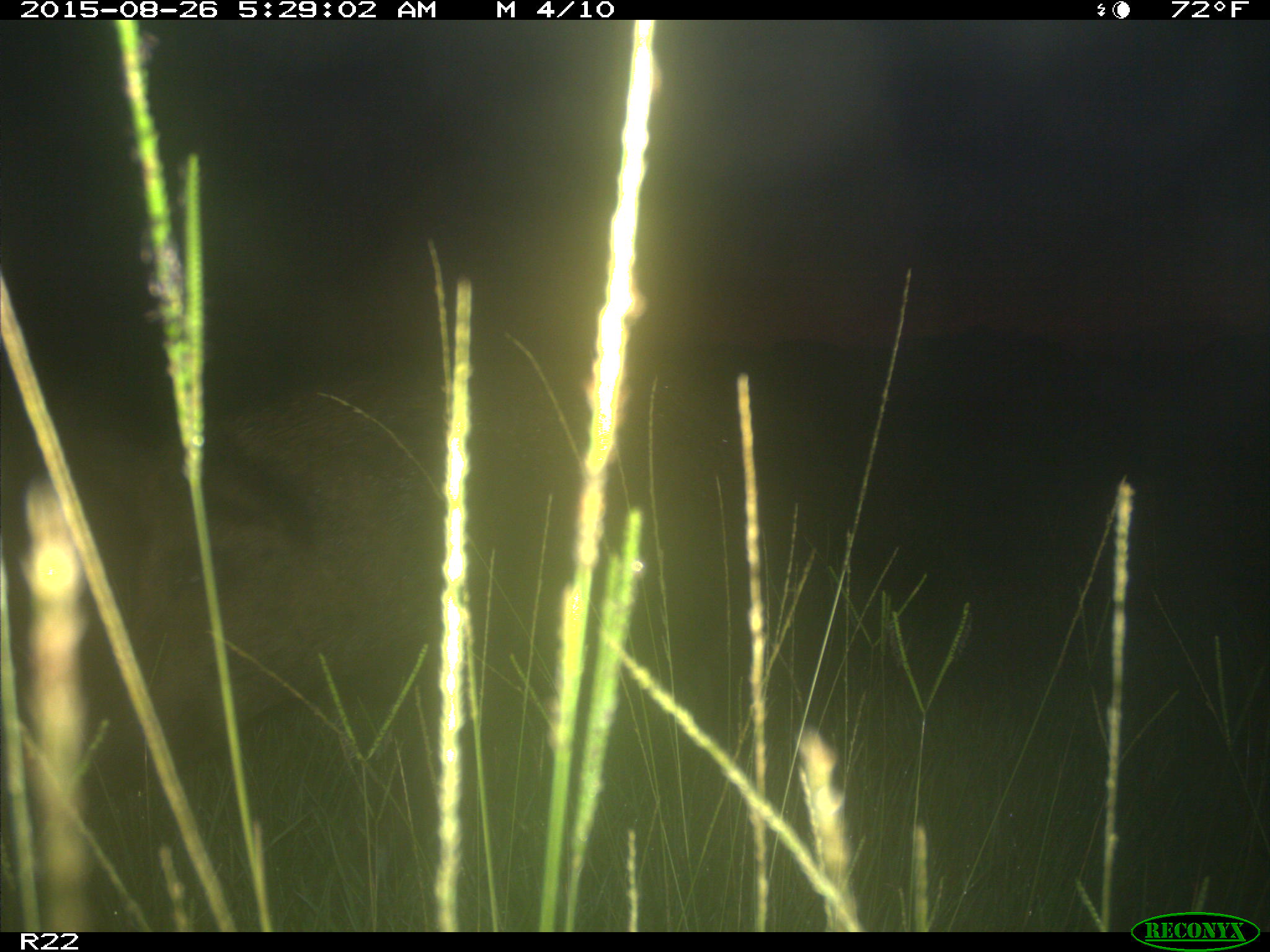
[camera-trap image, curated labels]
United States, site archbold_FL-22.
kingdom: Animalia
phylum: Chordata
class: Mammalia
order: Artiodactyla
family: Suidae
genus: Sus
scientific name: Sus scrofa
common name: wild boar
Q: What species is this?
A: Sus scrofa (wild boar).